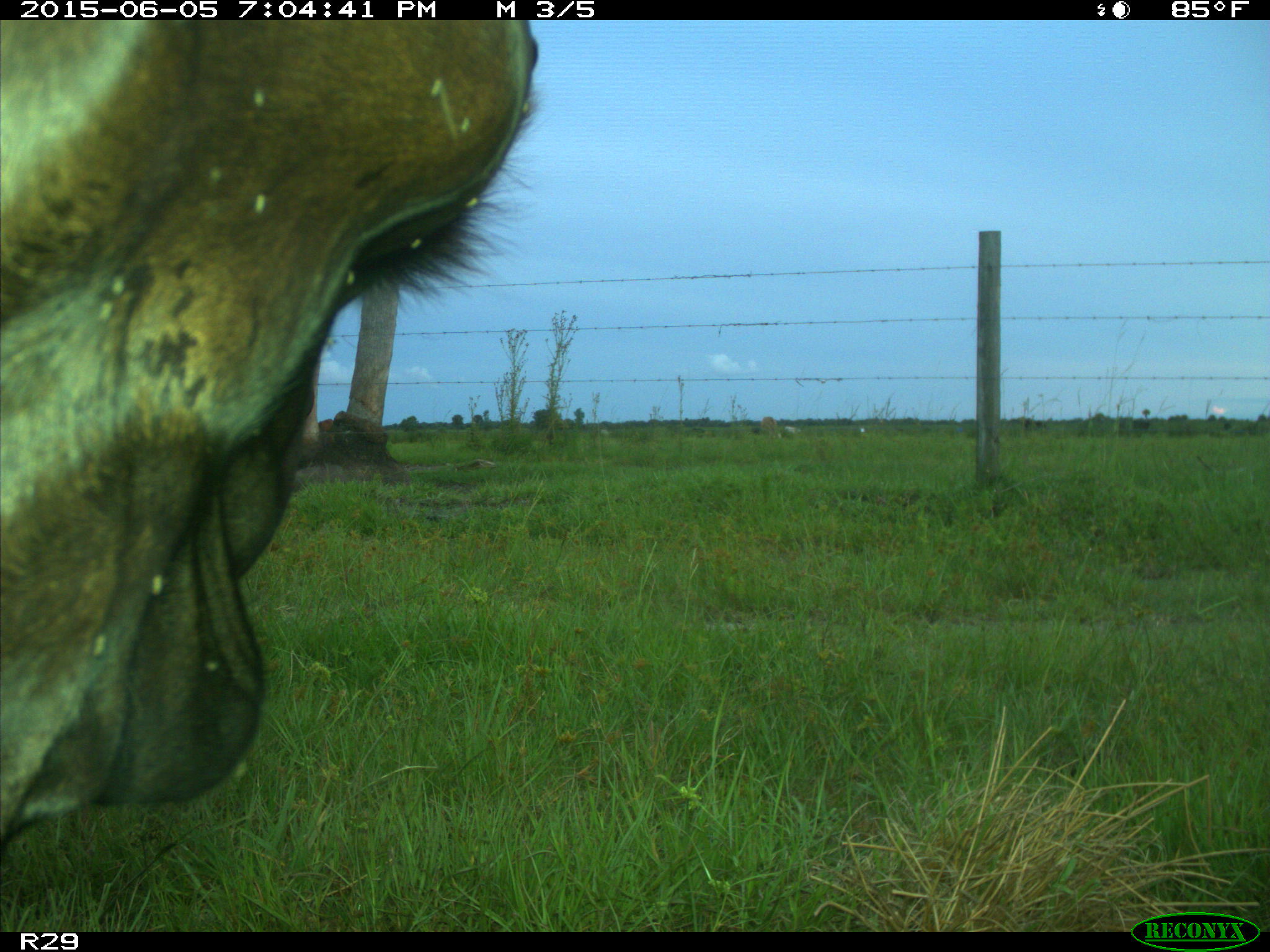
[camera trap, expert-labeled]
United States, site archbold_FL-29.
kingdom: Animalia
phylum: Chordata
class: Mammalia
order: Artiodactyla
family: Bovidae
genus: Bos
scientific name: Bos taurus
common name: domestic cow